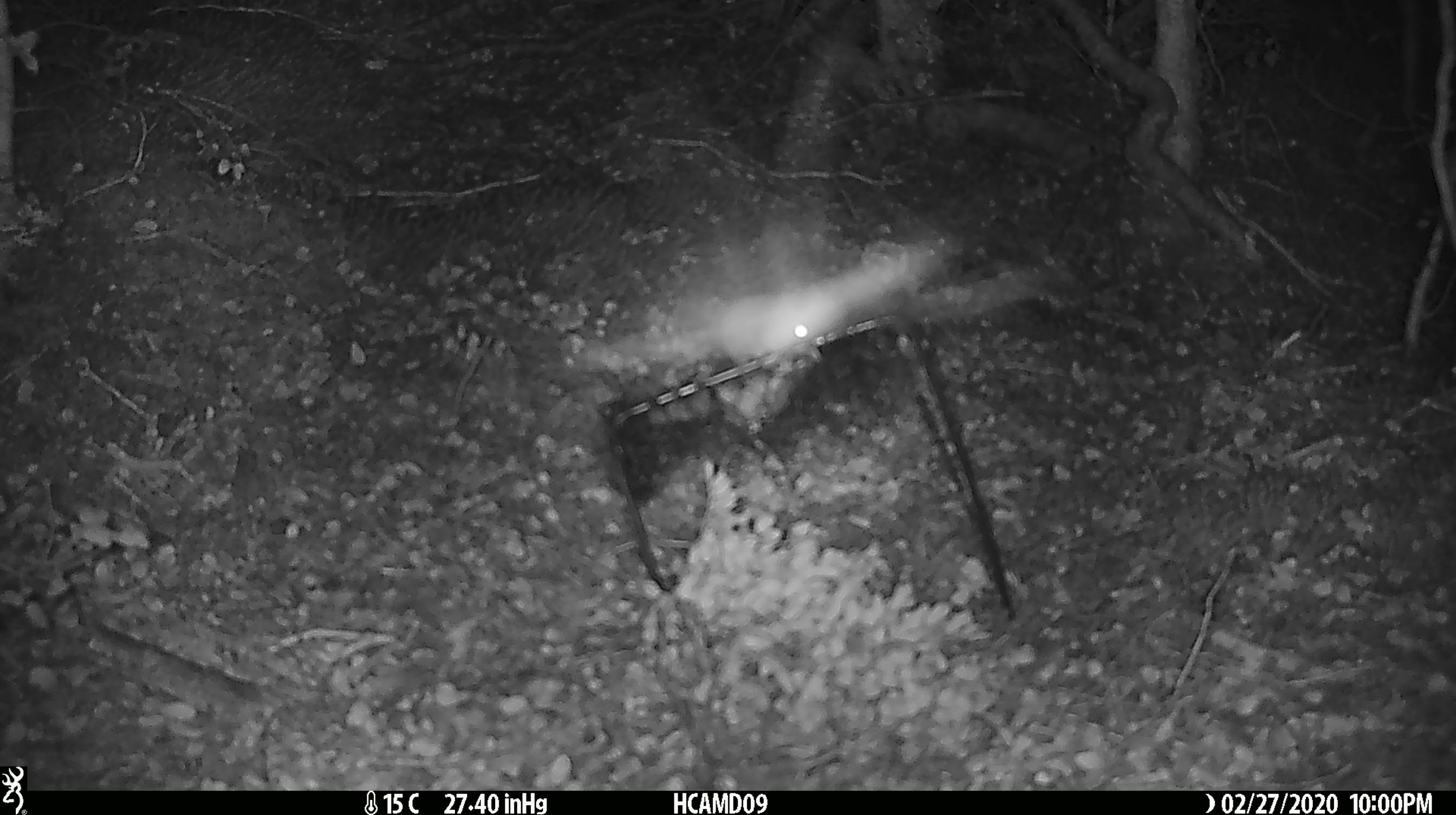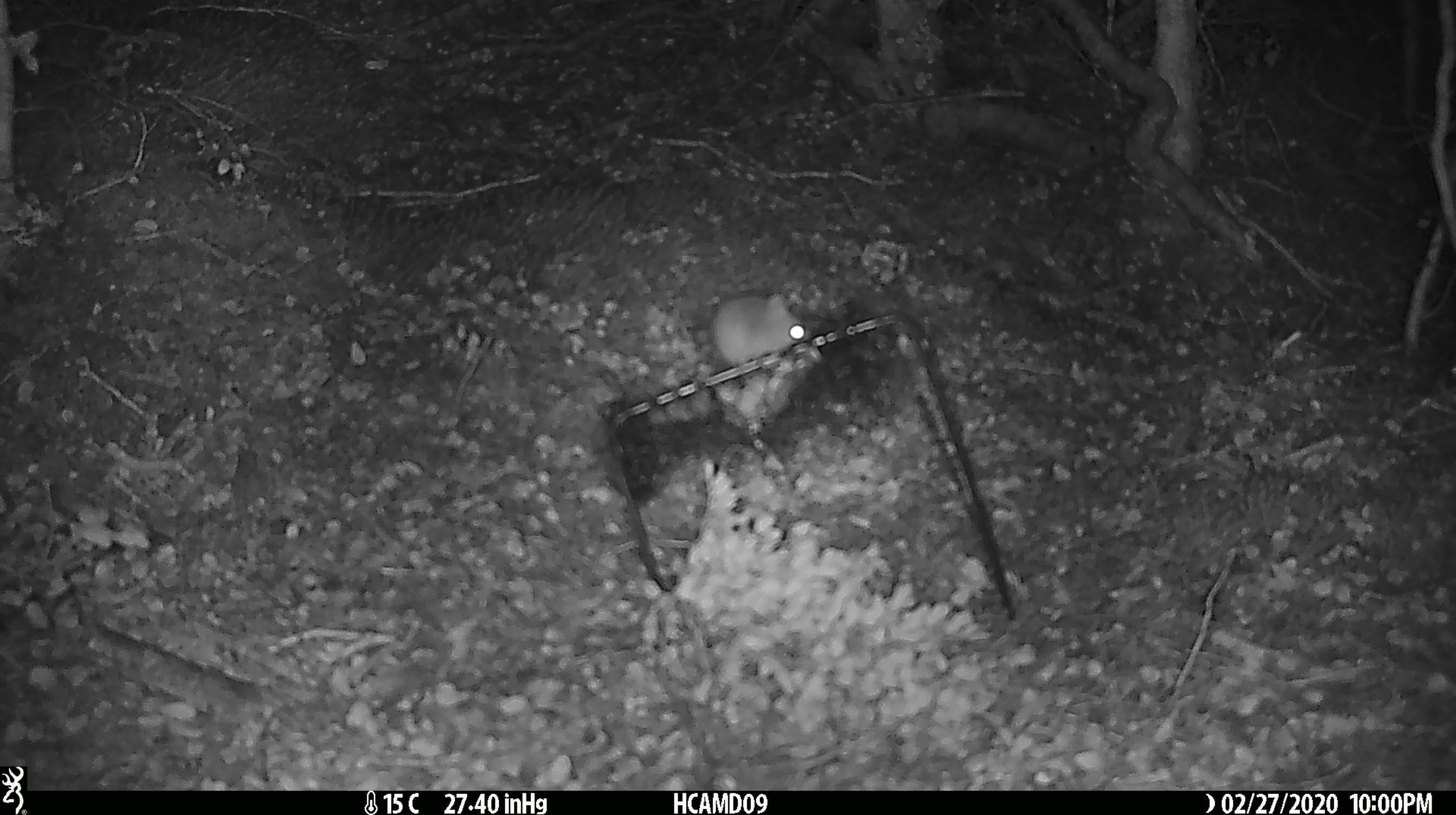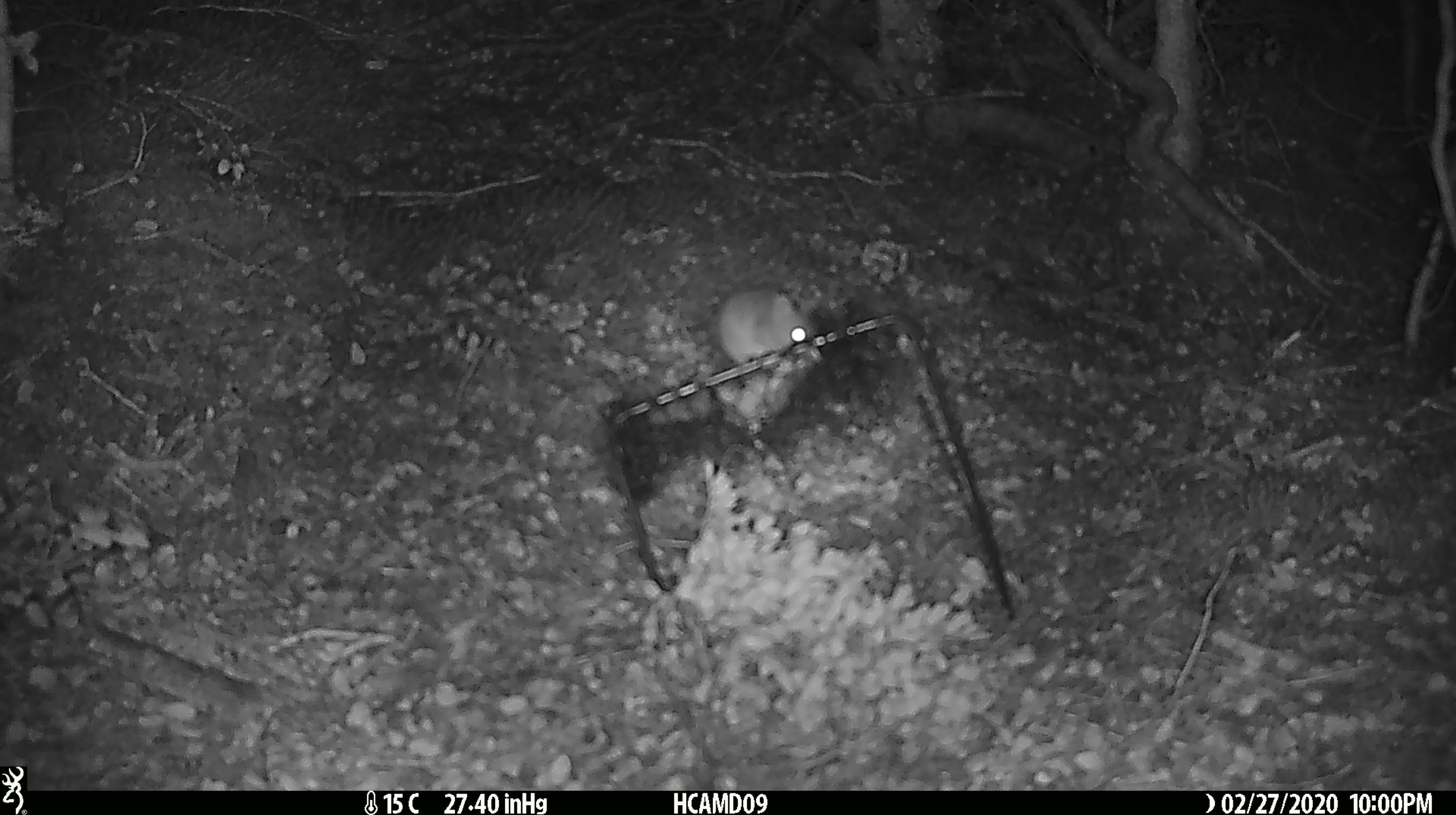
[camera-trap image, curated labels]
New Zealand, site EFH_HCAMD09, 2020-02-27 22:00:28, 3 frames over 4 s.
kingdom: Animalia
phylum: Chordata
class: Mammalia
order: Rodentia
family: Muridae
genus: Mus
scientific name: Mus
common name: mouse